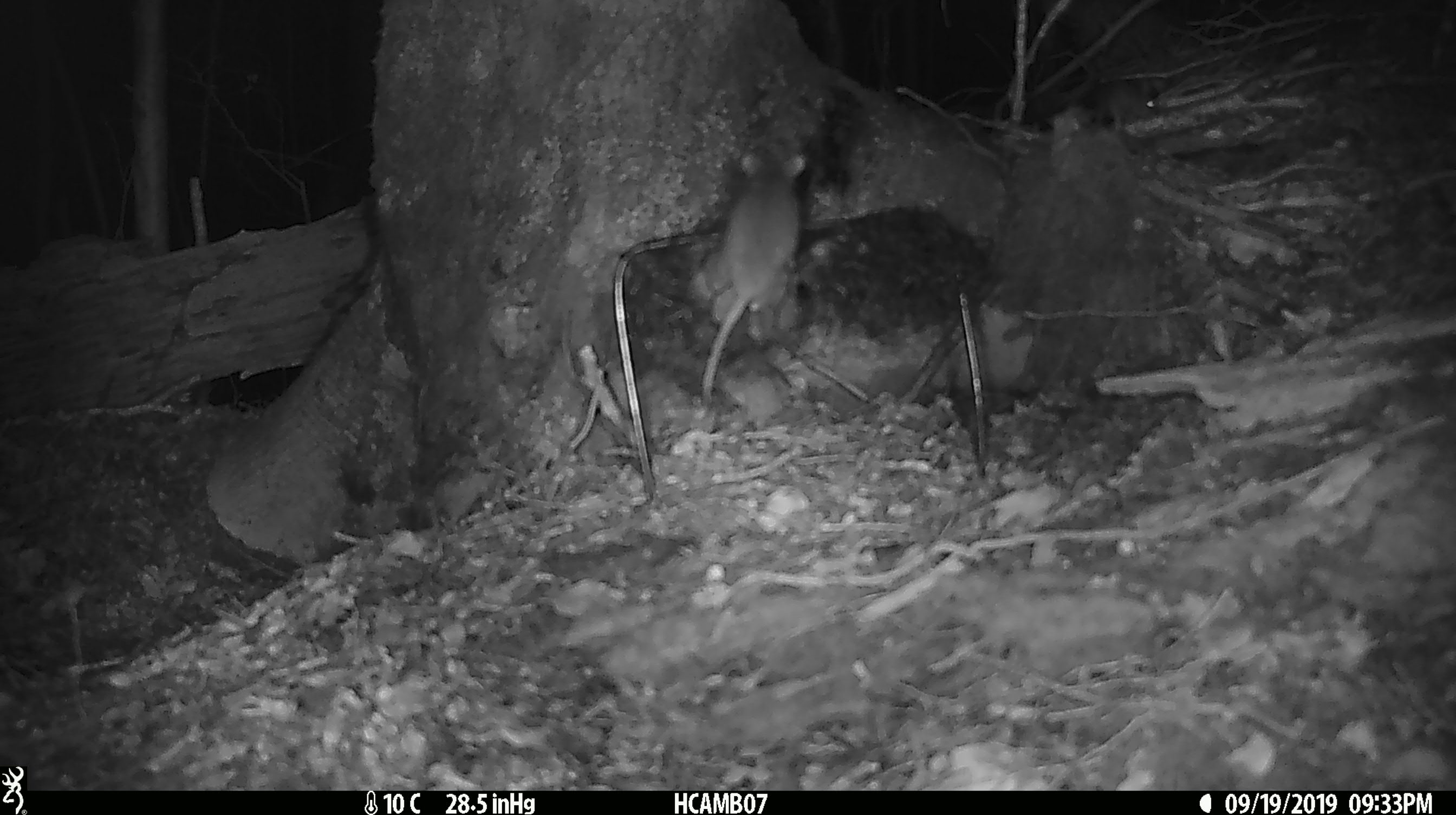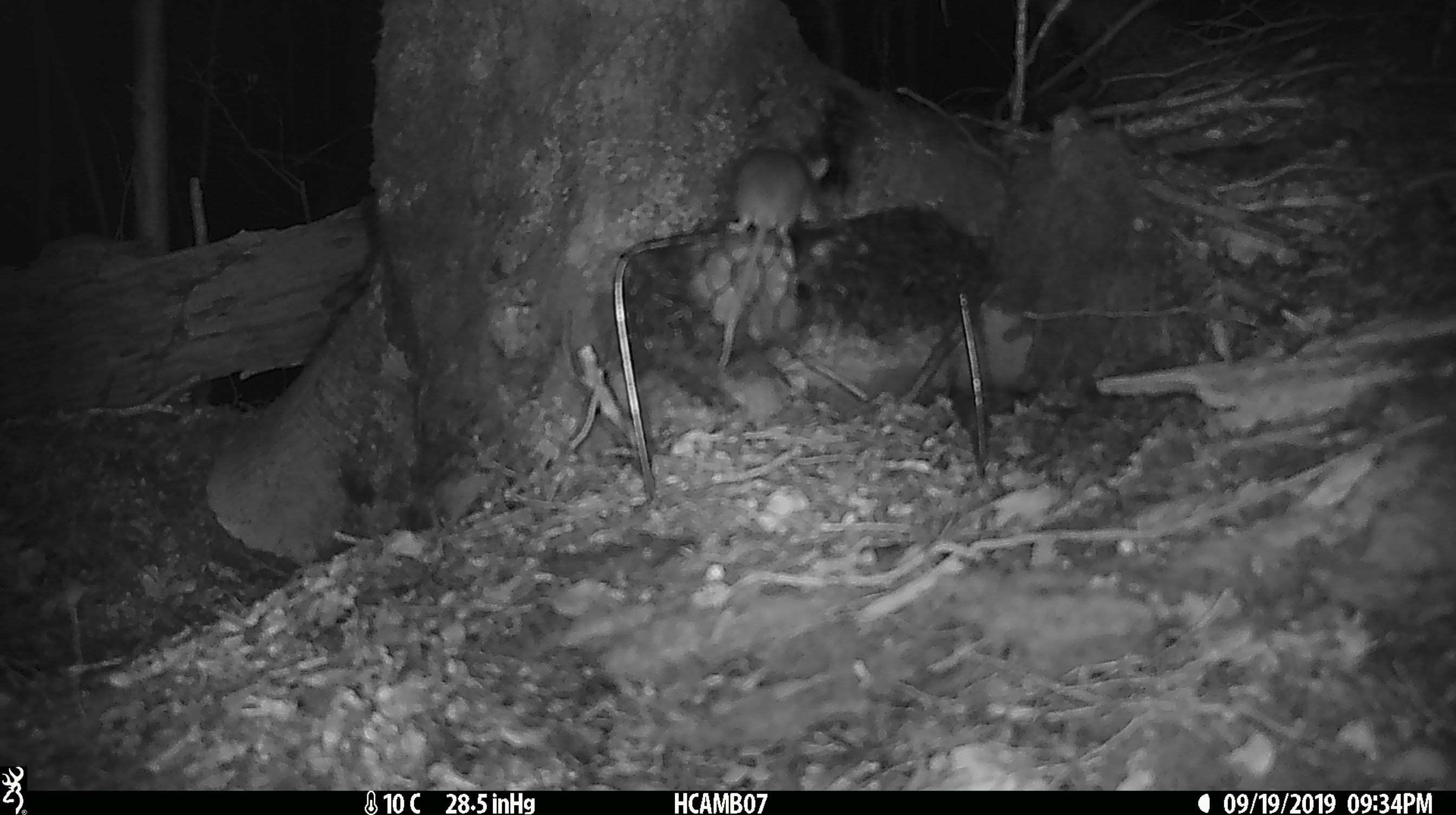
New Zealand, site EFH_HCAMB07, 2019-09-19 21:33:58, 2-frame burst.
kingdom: Animalia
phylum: Chordata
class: Mammalia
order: Rodentia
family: Muridae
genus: Mus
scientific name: Mus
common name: mouse